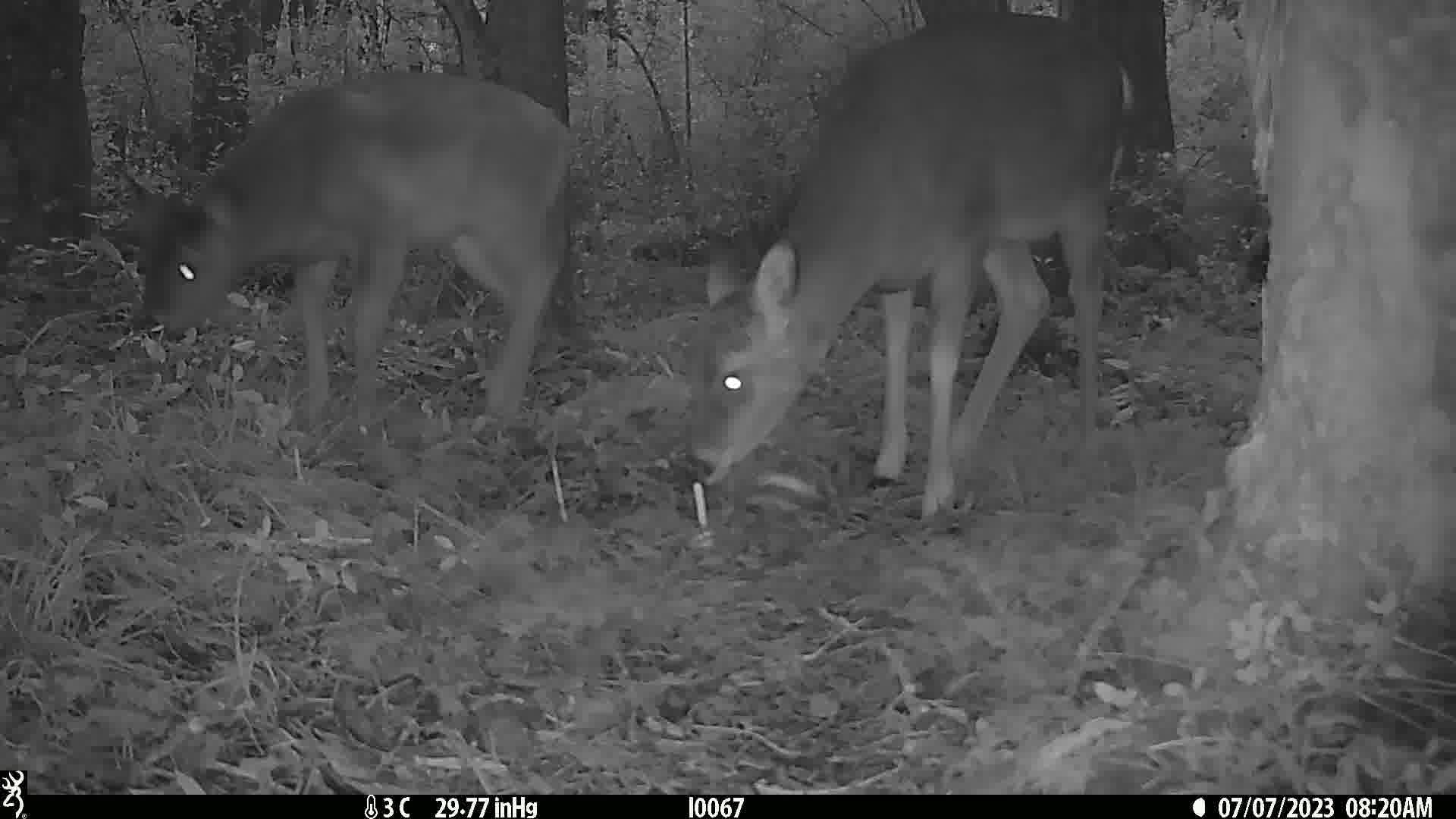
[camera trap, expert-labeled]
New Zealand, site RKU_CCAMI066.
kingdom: Animalia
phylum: Chordata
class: Mammalia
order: Artiodactyla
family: Cervidae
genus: Odocoileus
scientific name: Odocoileus virginianus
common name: white-tailed deer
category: white tailed deer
White tailed deer (white-tailed deer) (Odocoileus virginianus).